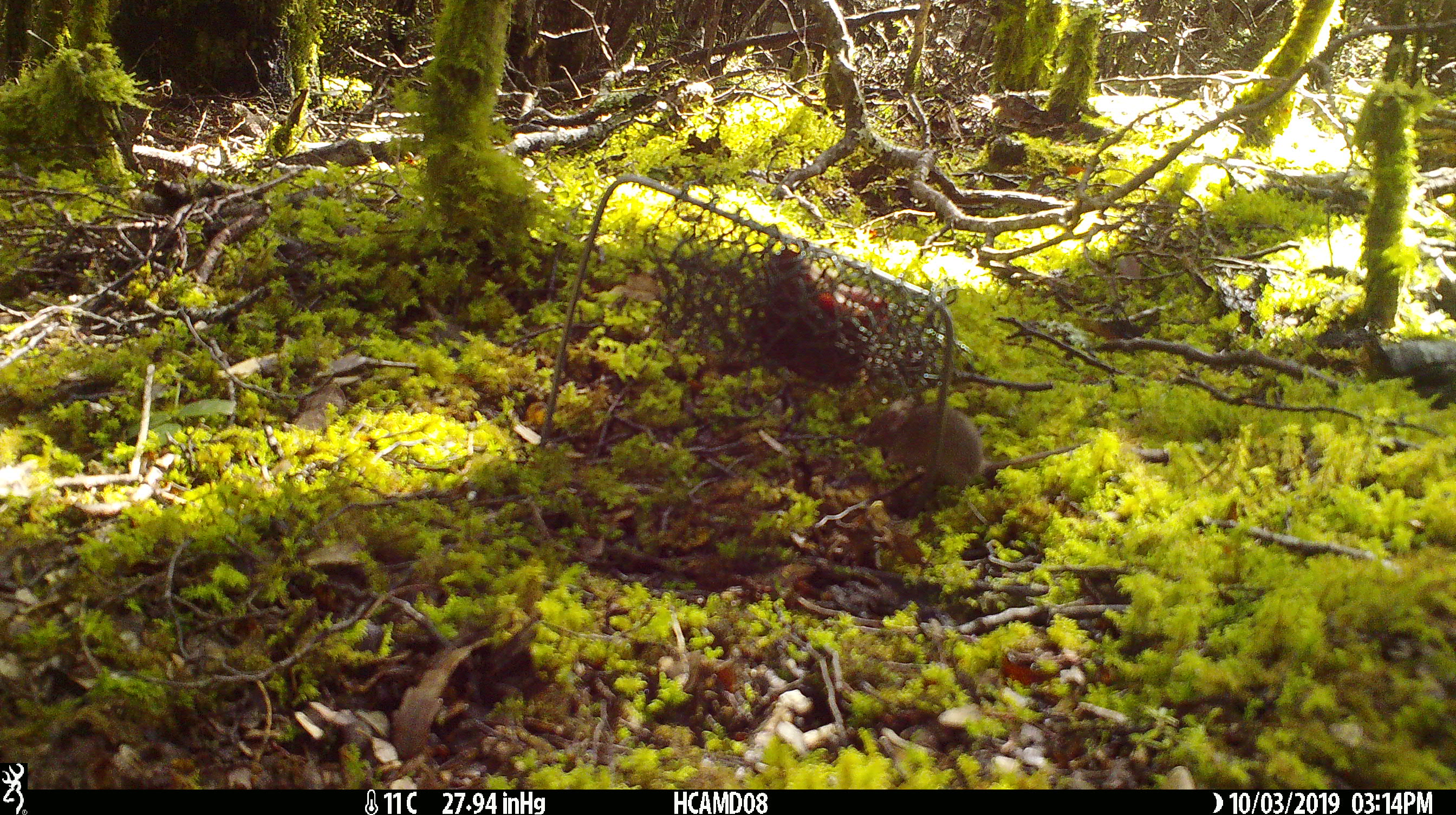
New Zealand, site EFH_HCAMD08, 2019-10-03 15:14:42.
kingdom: Animalia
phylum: Chordata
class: Mammalia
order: Rodentia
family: Muridae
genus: Mus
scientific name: Mus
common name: mouse